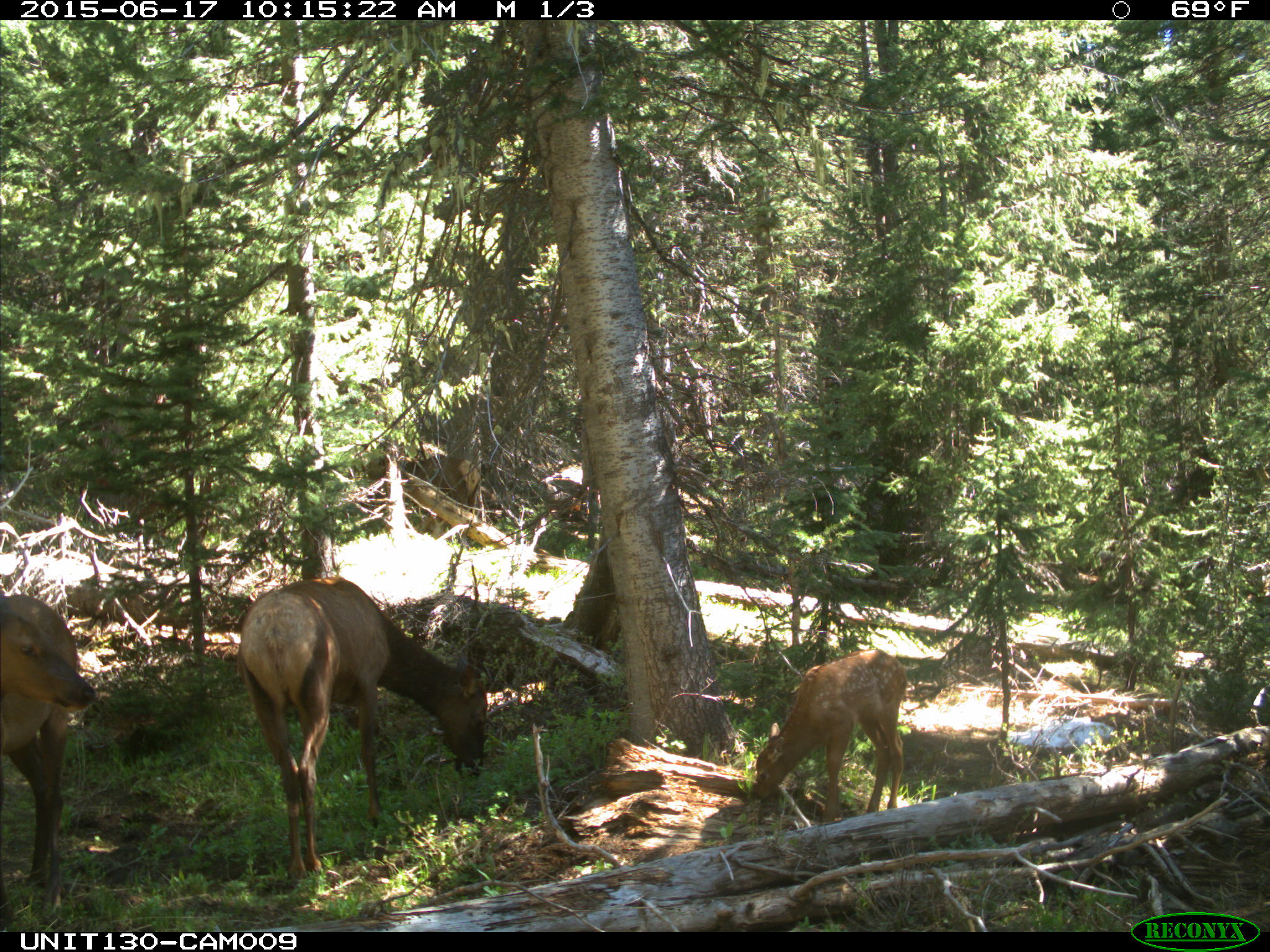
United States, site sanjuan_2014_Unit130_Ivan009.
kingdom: Animalia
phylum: Chordata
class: Mammalia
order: Artiodactyla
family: Cervidae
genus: Cervus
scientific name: Cervus elaphus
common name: red deer